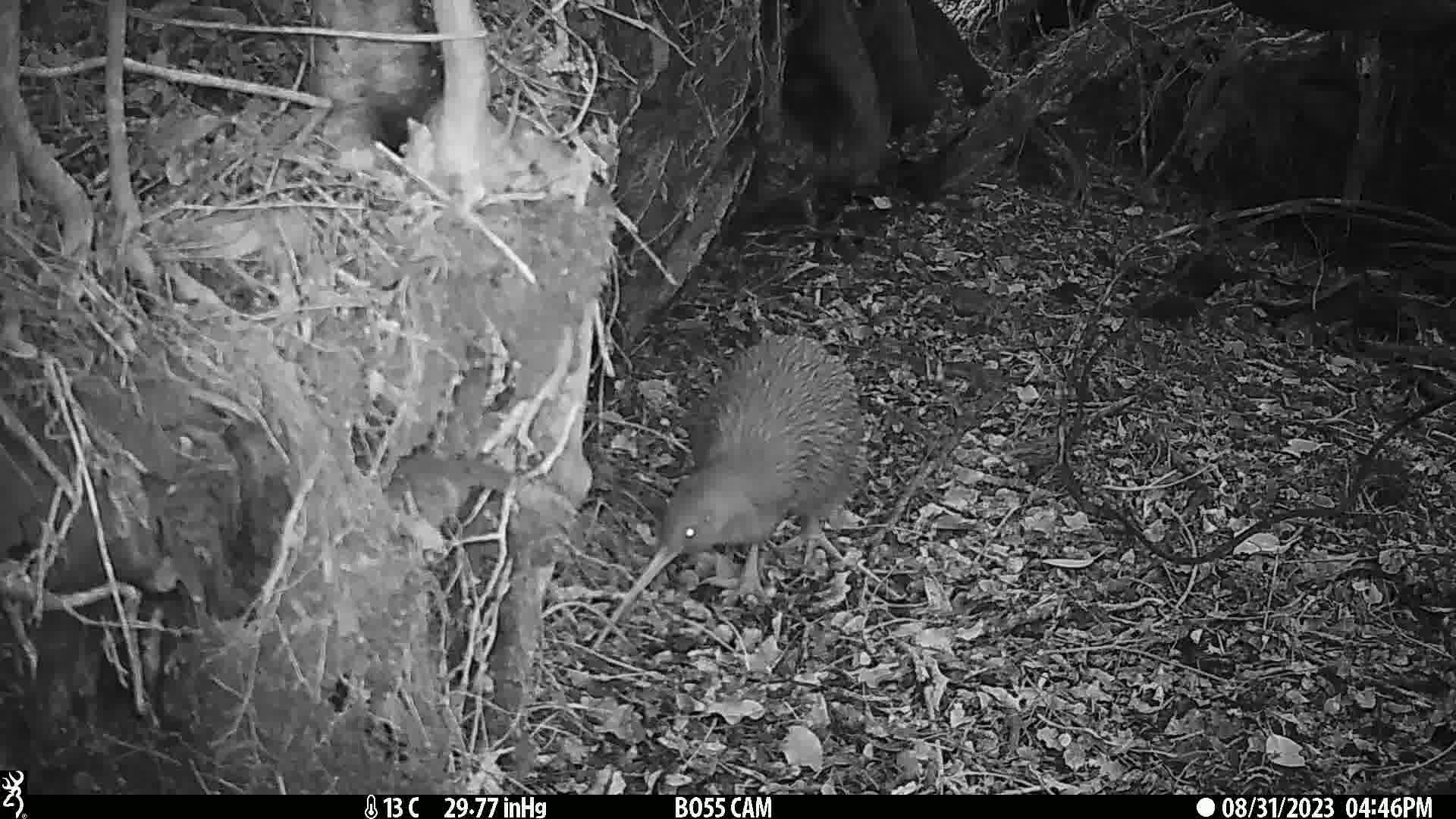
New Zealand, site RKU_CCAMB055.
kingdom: Animalia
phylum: Chordata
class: Aves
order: Apterygiformes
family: Apterygidae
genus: Apteryx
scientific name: Apteryx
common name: kiwi